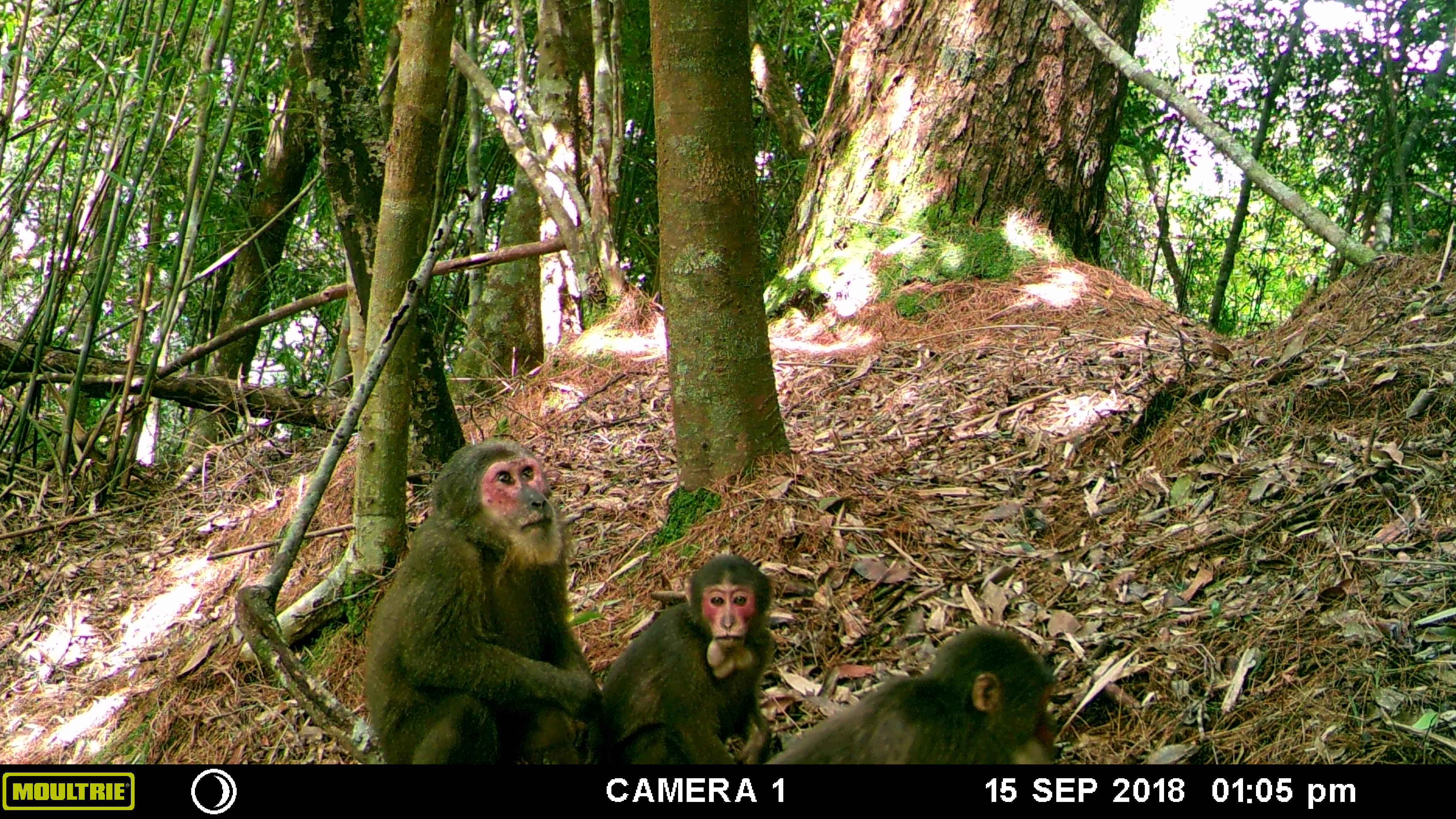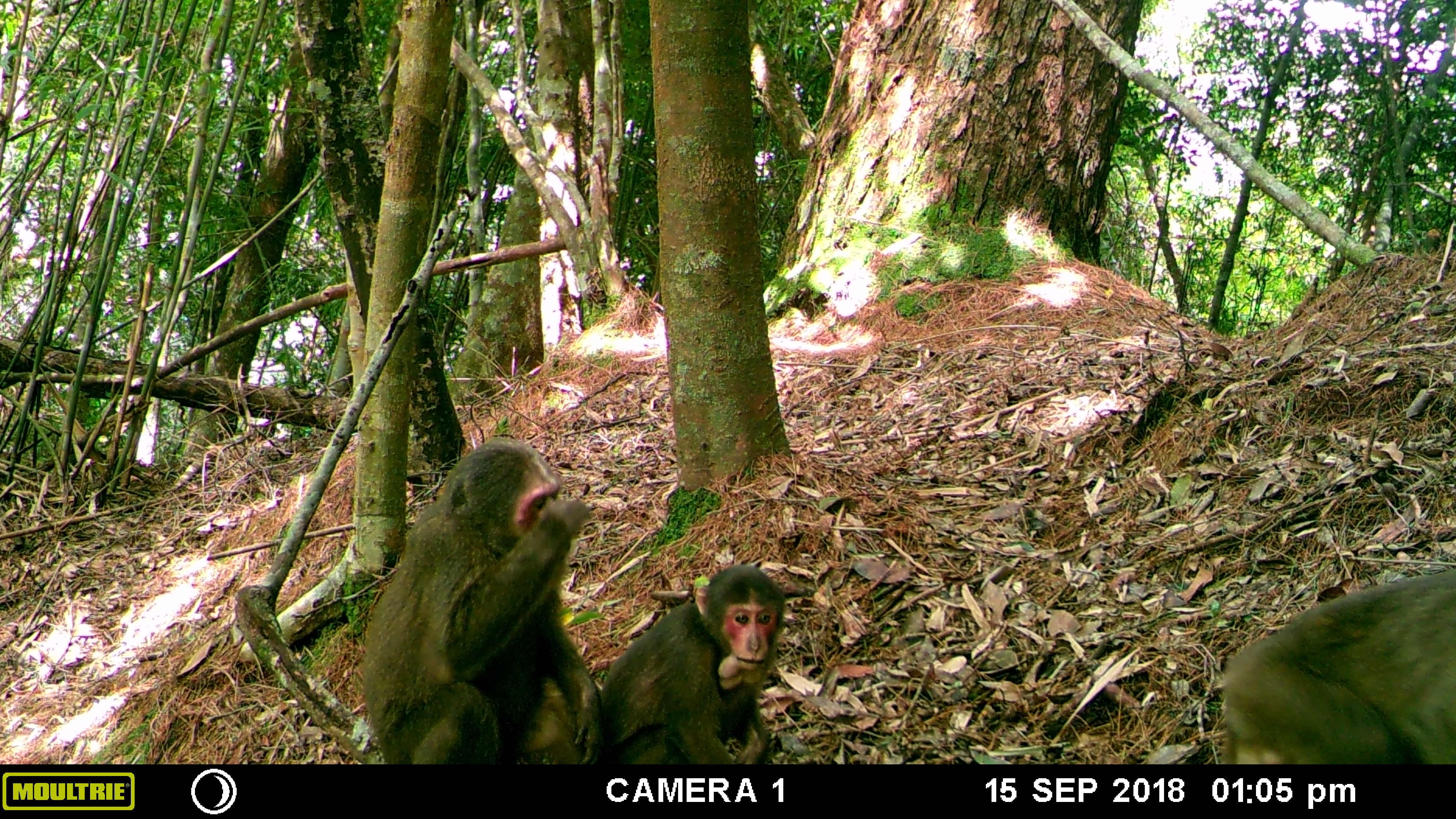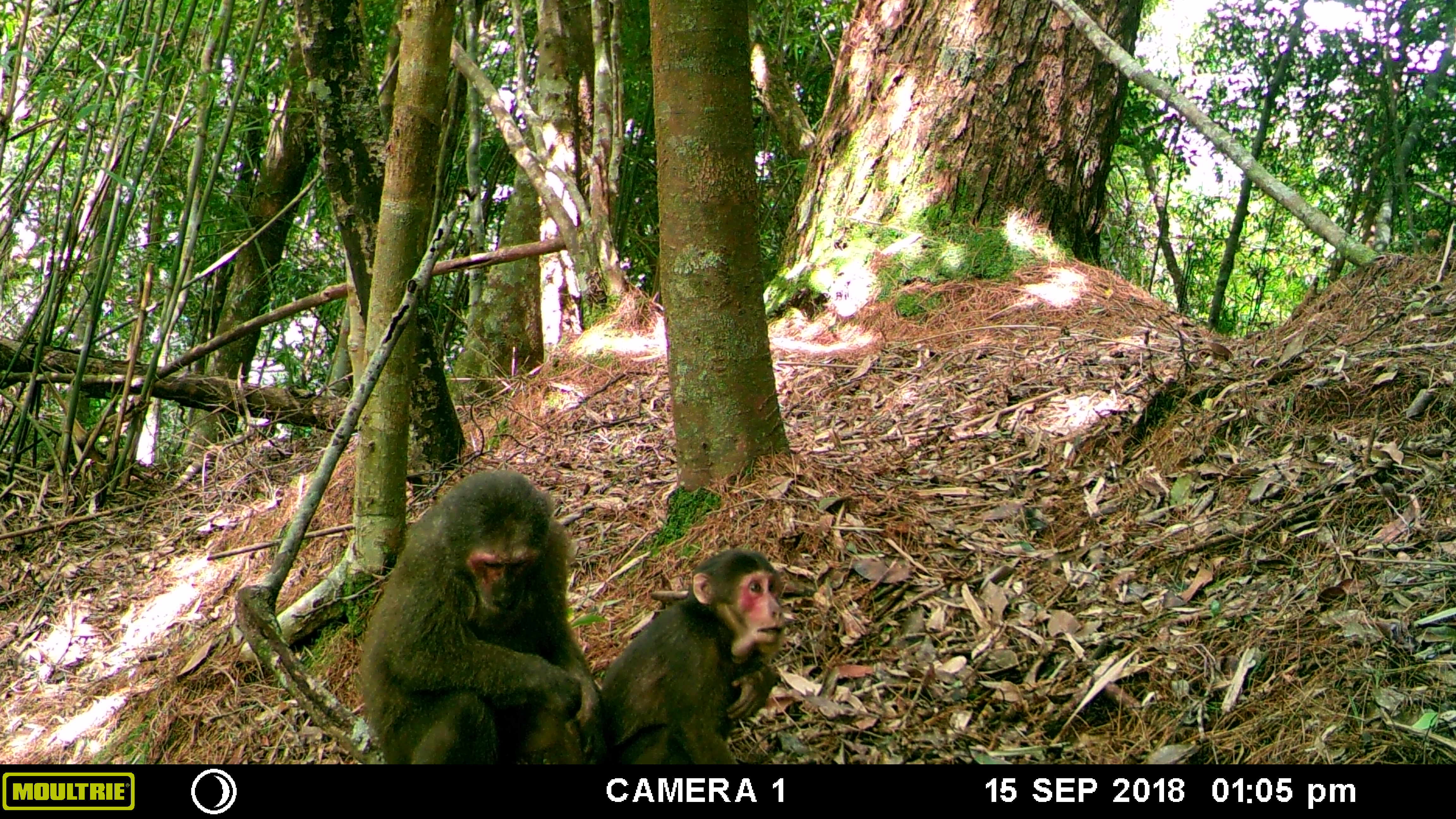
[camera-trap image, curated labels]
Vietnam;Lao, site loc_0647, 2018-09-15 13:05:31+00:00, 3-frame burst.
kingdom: Animalia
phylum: Chordata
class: Mammalia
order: Primates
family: Cercopithecidae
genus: Macaca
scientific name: Macaca arctoides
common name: stump-tailed macaque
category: stump tailed macaque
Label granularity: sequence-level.